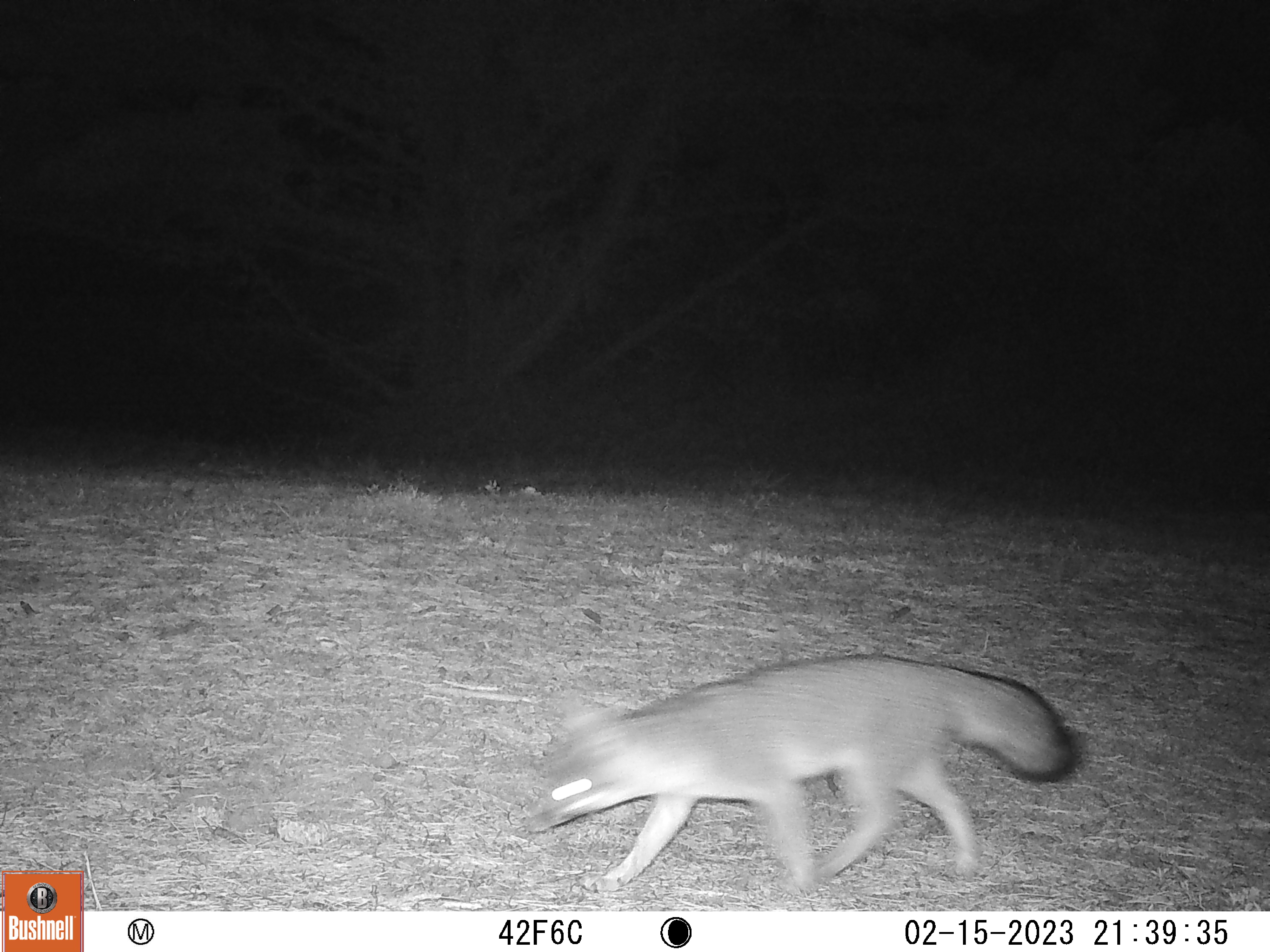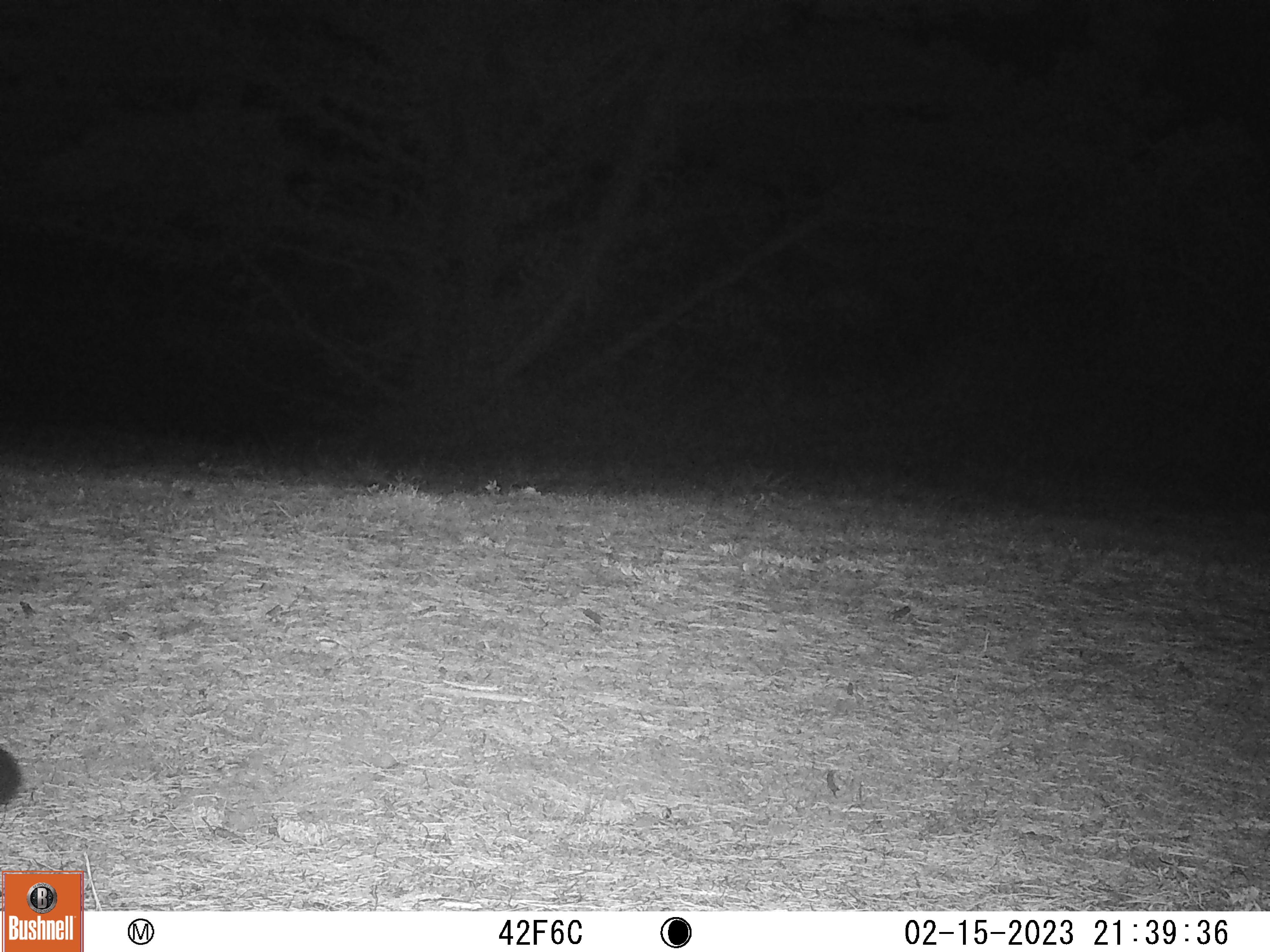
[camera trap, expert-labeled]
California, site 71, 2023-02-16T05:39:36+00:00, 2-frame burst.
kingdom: Animalia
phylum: Chordata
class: Mammalia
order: Carnivora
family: Canidae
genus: Urocyon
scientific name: Urocyon cinereoargenteus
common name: gray fox